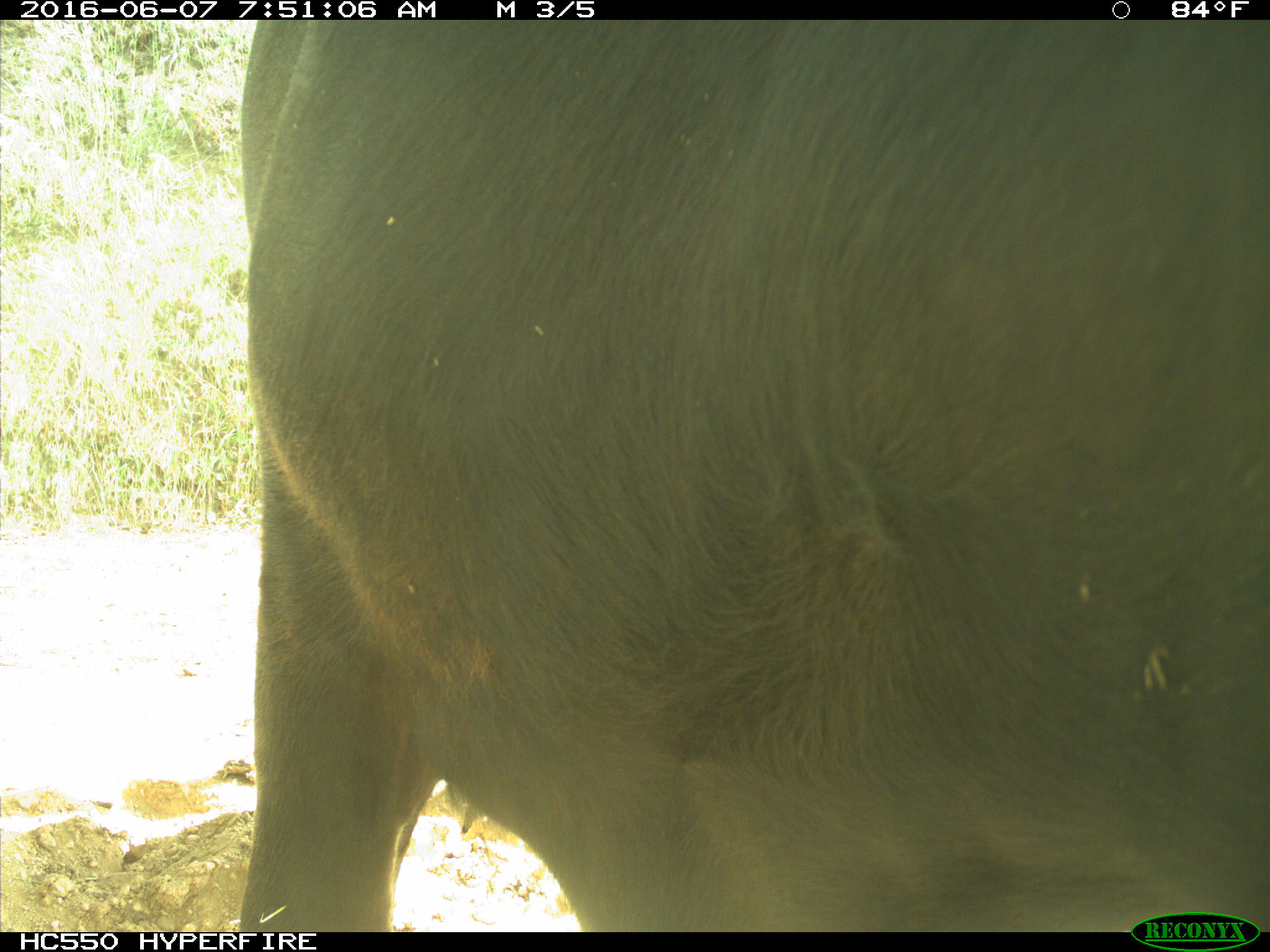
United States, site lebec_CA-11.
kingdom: Animalia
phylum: Chordata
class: Mammalia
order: Artiodactyla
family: Bovidae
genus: Bos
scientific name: Bos taurus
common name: domestic cow